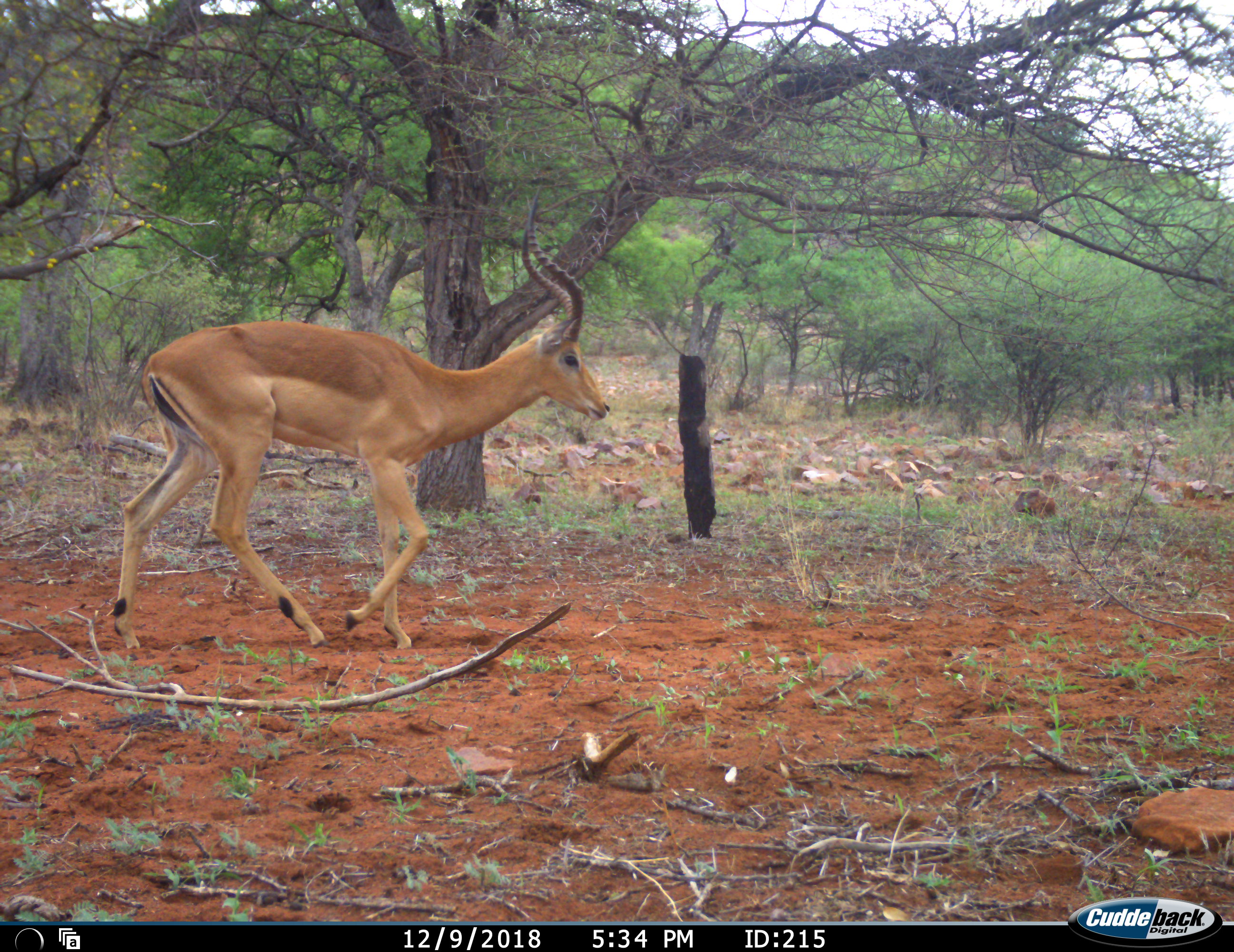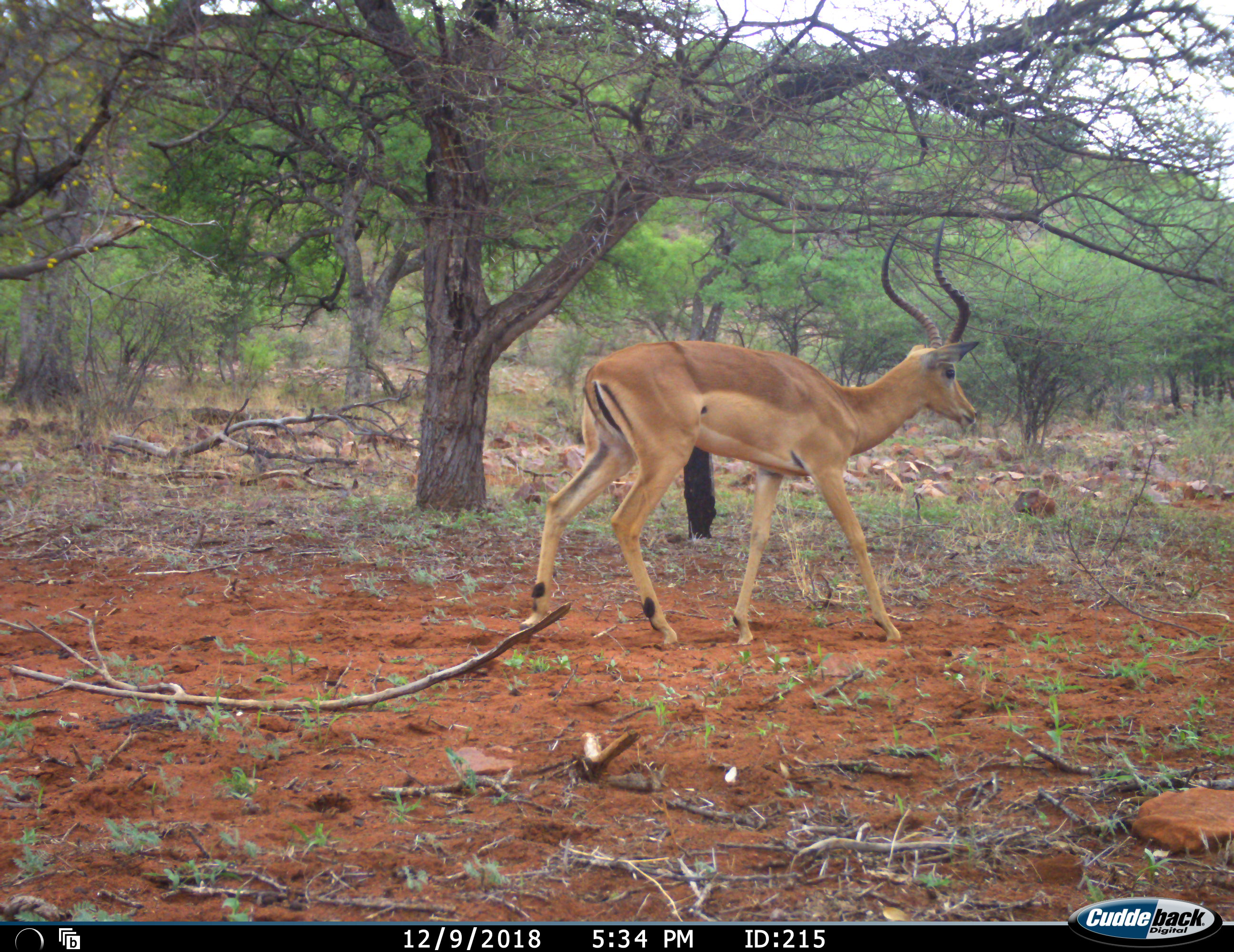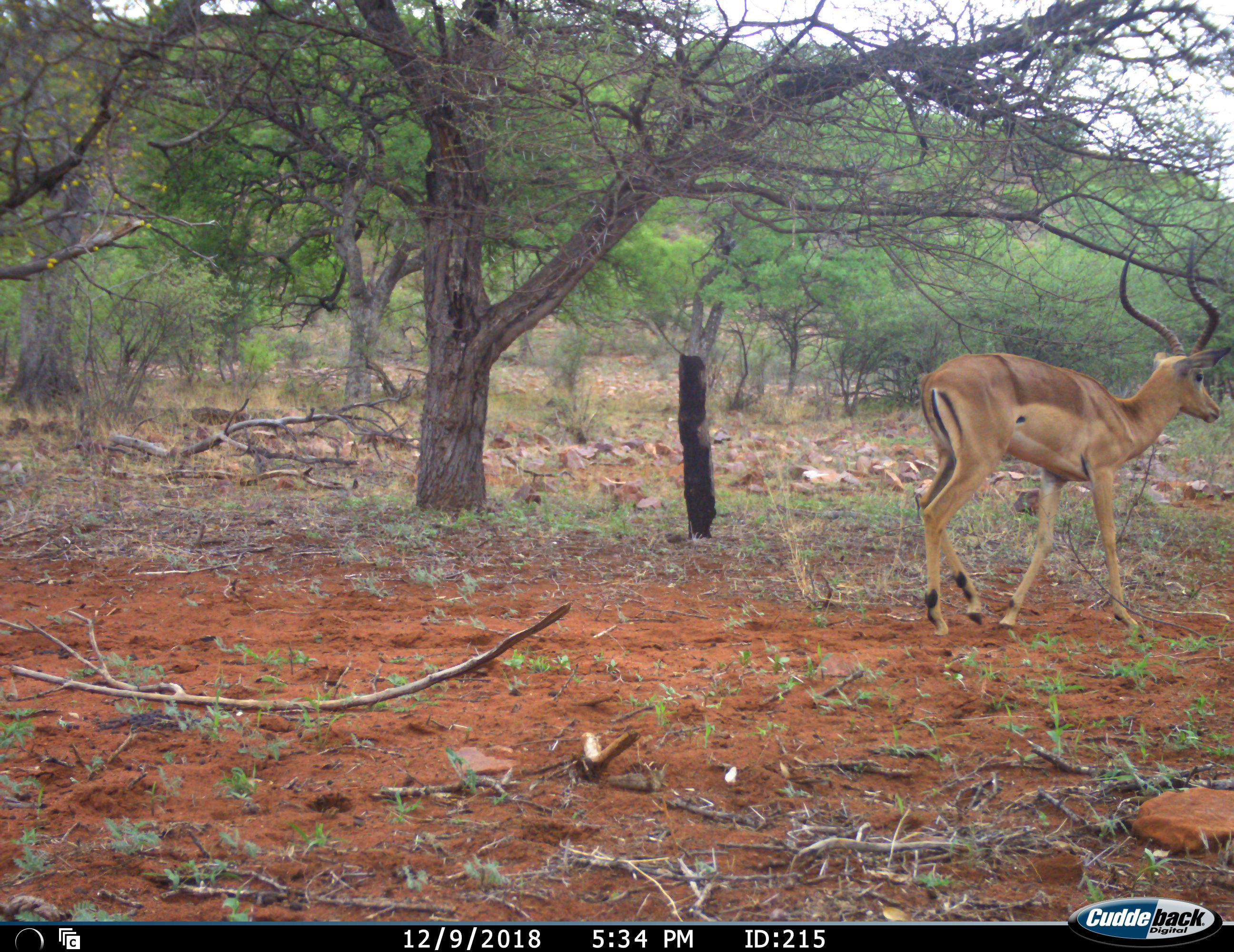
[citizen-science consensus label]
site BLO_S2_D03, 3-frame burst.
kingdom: Animalia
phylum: Chordata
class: Mammalia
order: Artiodactyla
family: Bovidae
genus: Aepyceros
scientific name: Aepyceros melampus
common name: impala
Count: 1.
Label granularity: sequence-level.